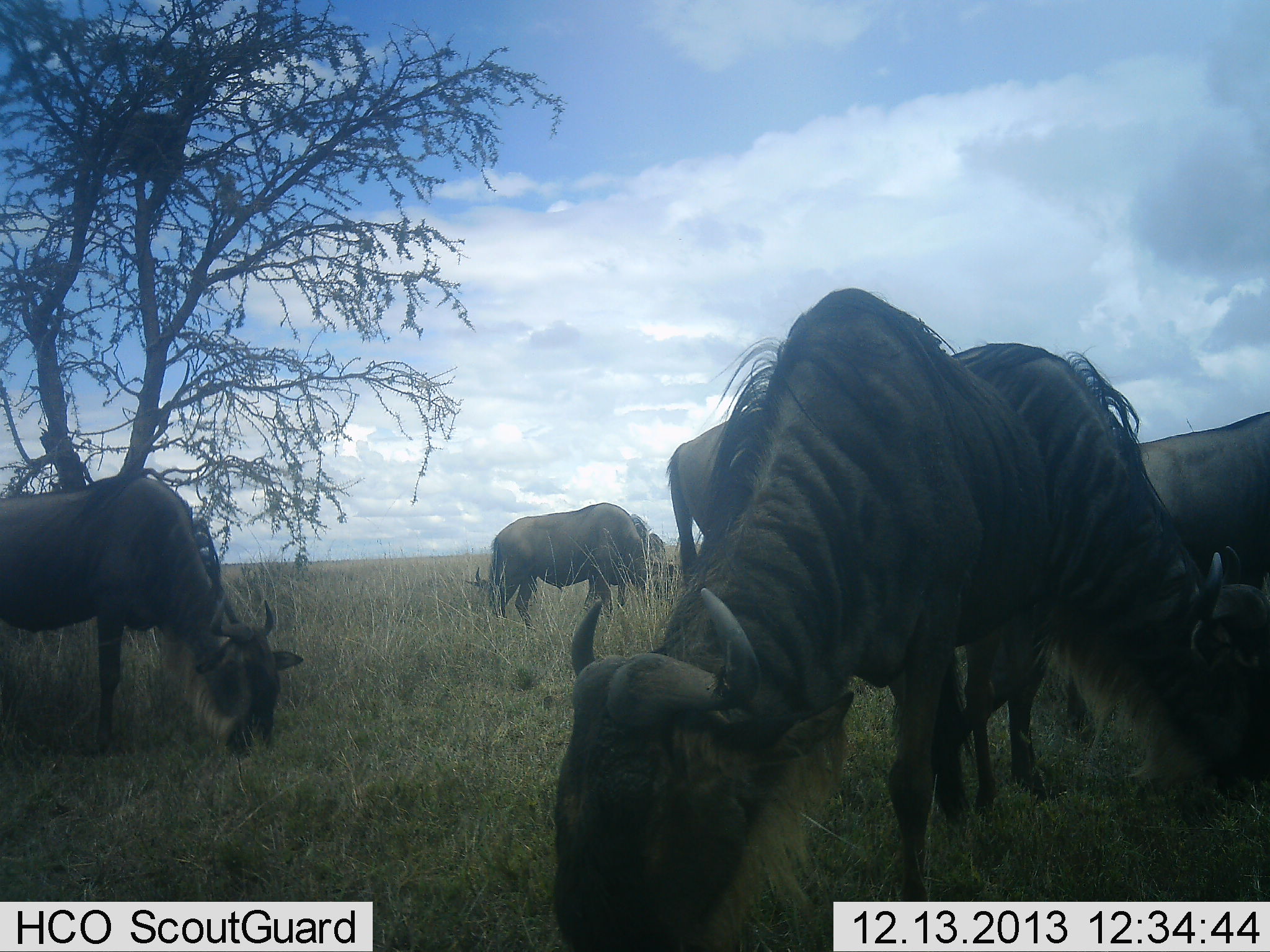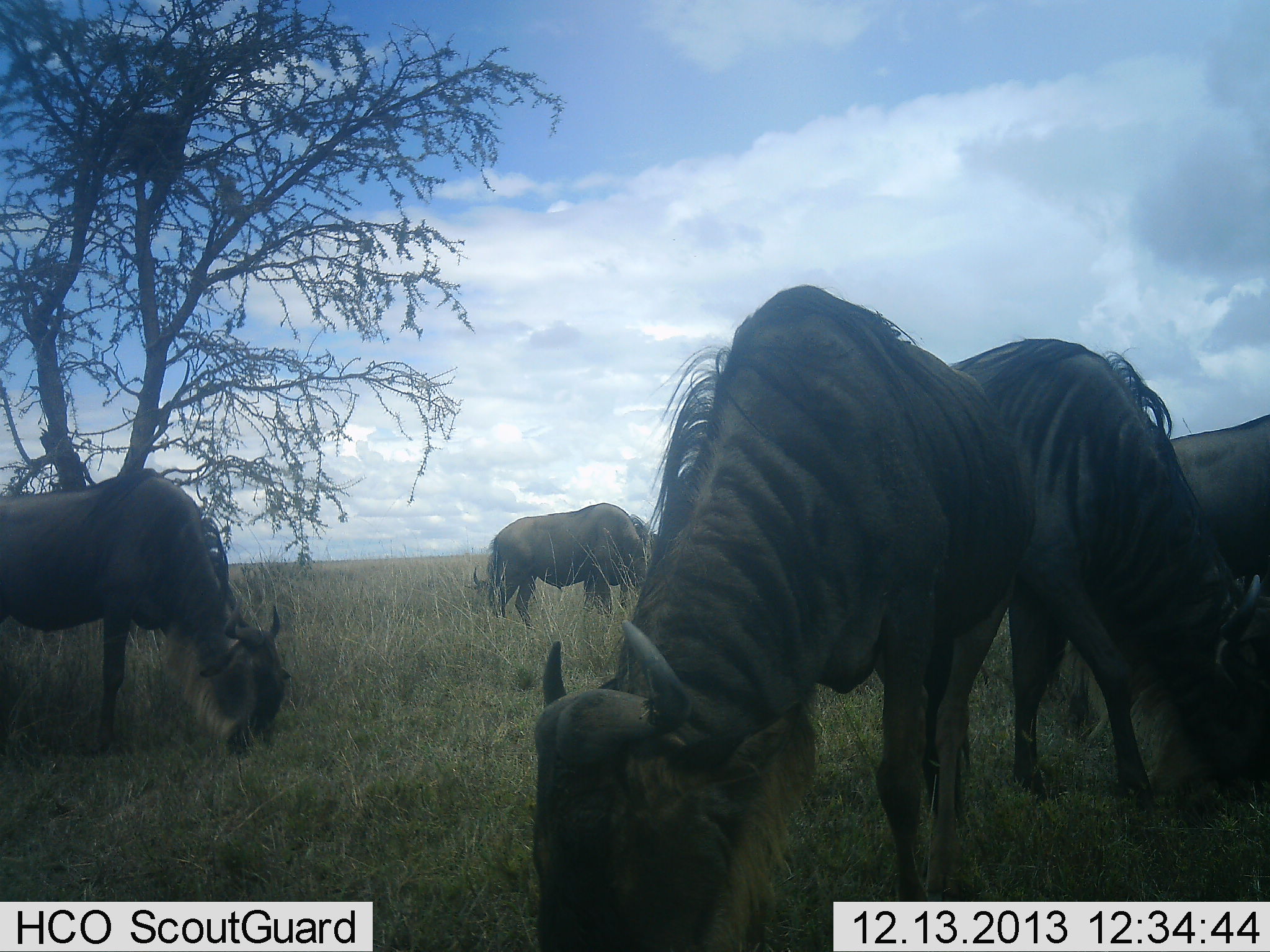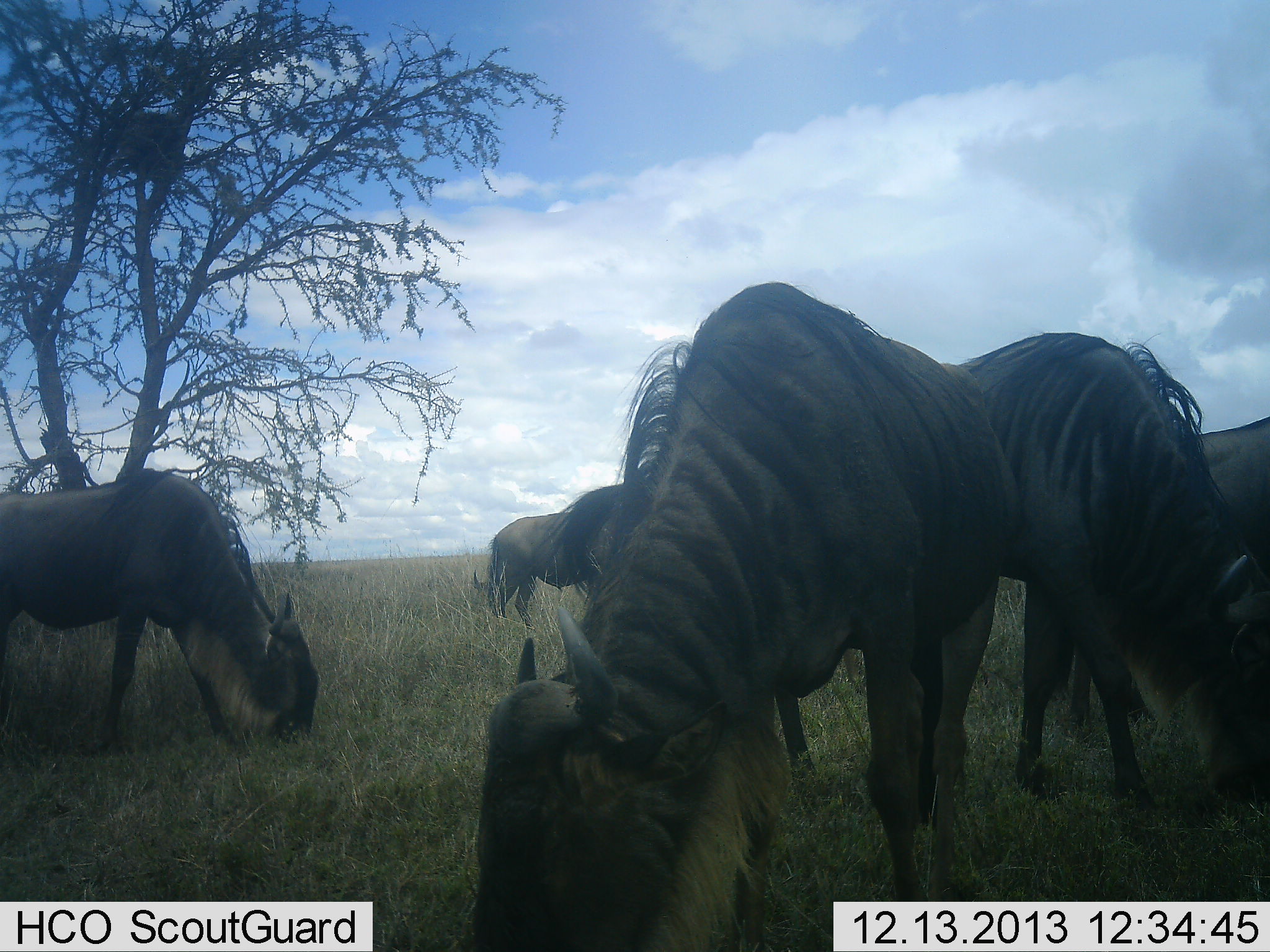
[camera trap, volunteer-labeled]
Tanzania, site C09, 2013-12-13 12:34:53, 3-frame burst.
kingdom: Animalia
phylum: Chordata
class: Mammalia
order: Artiodactyla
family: Bovidae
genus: Connochaetes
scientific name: Connochaetes taurinus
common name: blue wildebeest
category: wildebeest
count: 5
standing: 0%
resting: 0%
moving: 0%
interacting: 0%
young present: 0%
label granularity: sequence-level